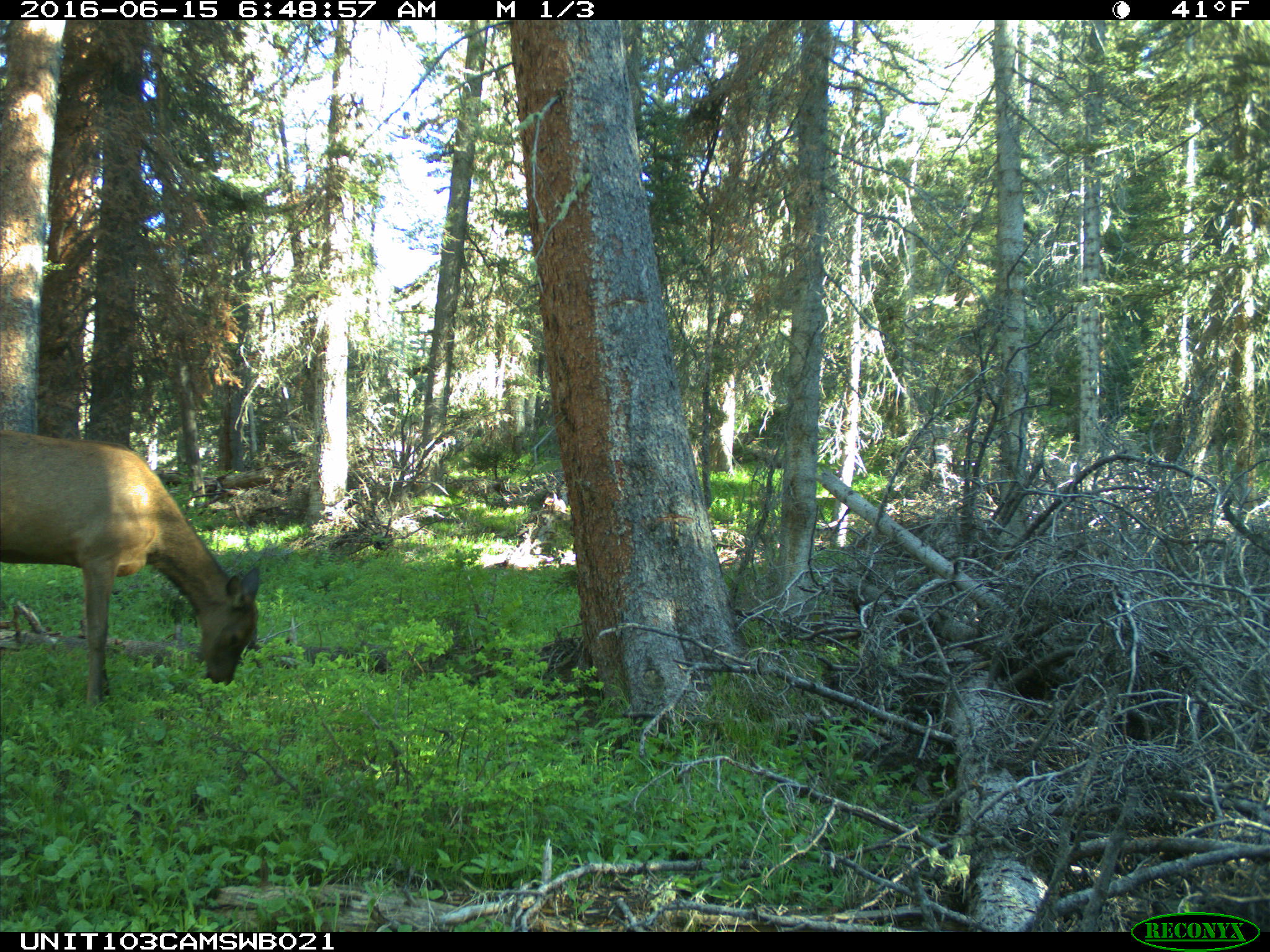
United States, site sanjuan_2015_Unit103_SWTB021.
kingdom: Animalia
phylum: Chordata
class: Mammalia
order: Artiodactyla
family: Cervidae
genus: Cervus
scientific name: Cervus elaphus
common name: red deer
Cervus elaphus (red deer).